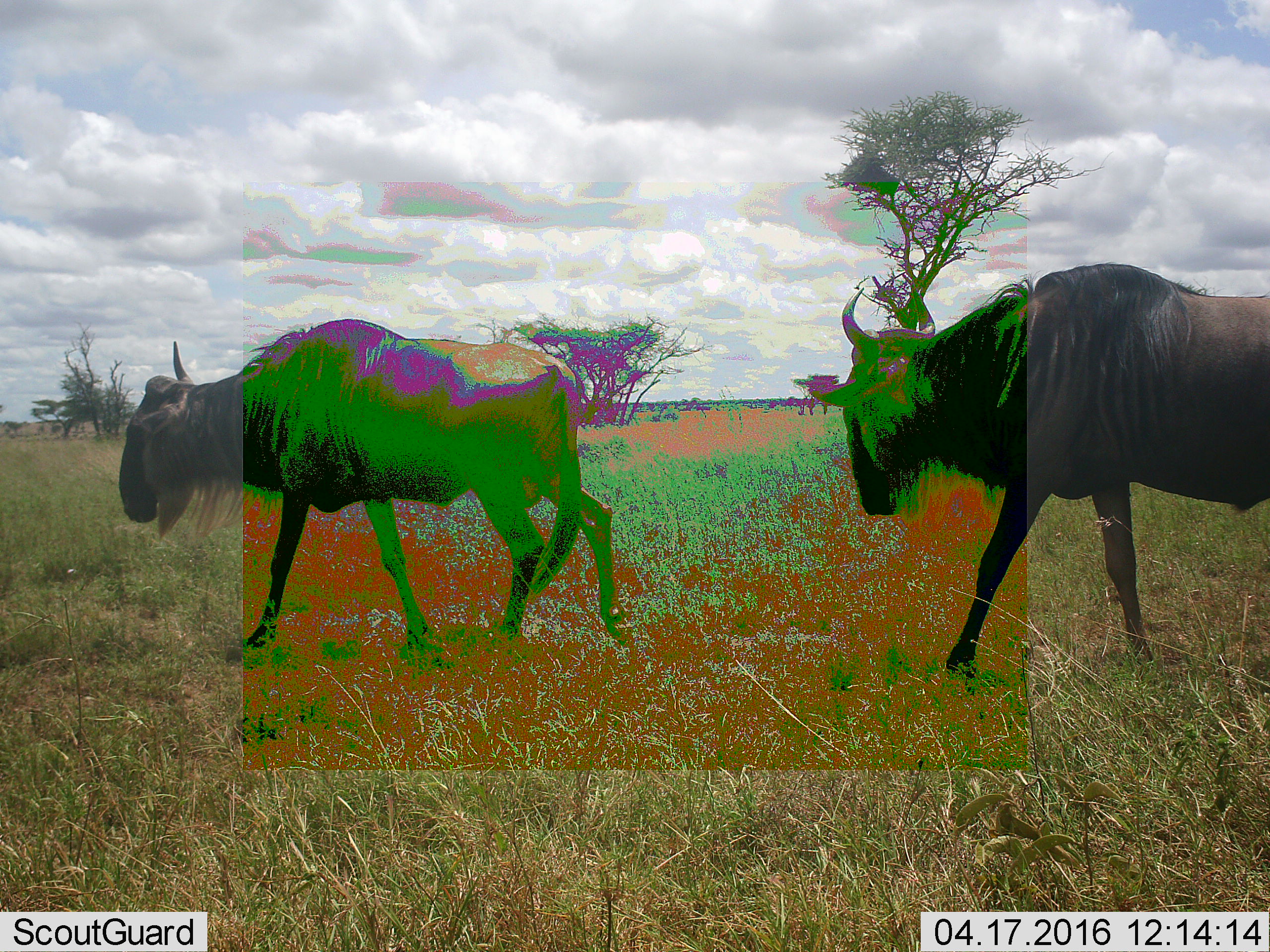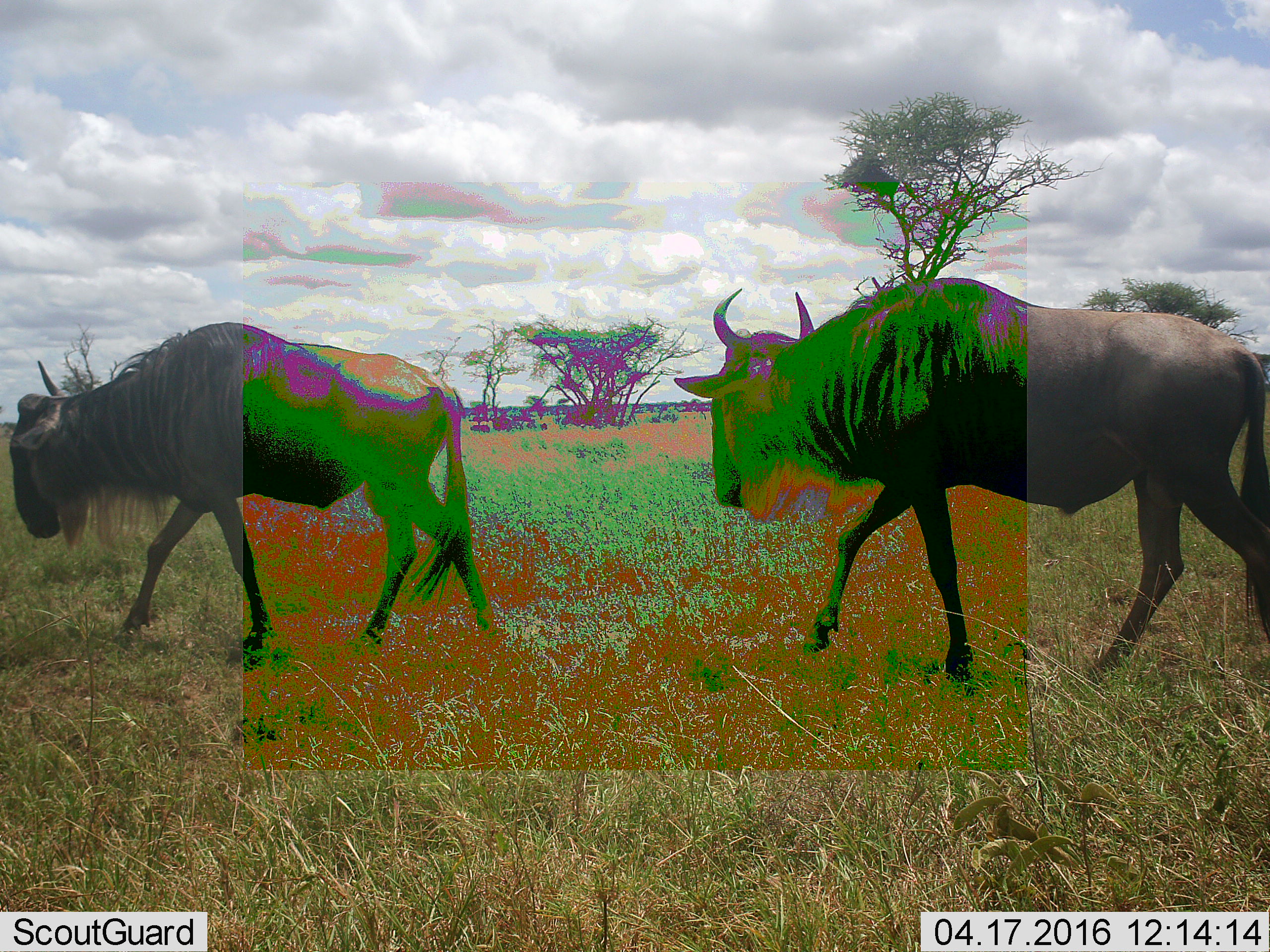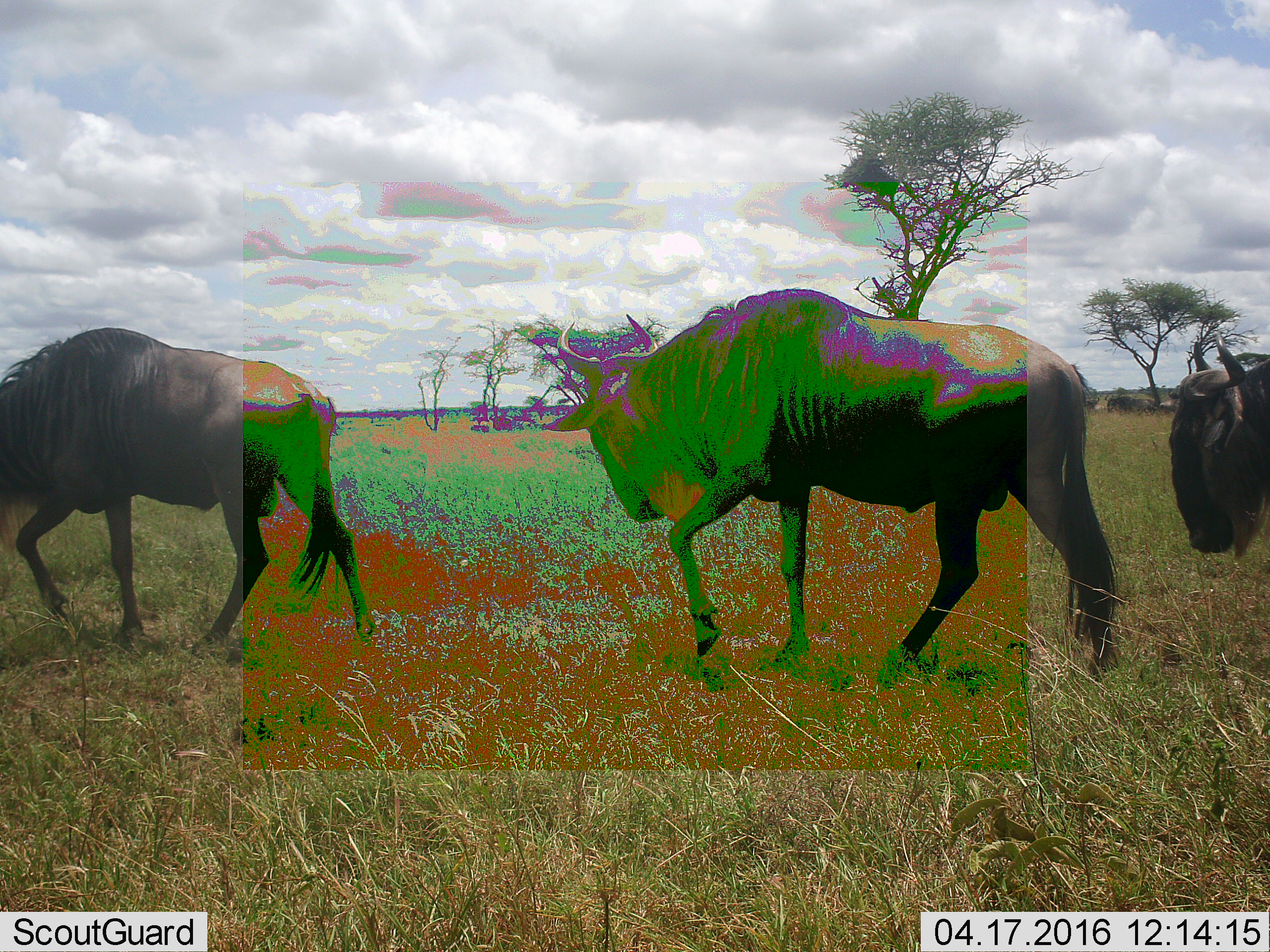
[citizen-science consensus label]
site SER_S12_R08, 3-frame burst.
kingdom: Animalia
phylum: Chordata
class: Mammalia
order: Artiodactyla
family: Bovidae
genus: Connochaetes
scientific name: Connochaetes taurinus taurinus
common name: blue wildebeest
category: wildebeestblue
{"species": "wildebeestblue (blue wildebeest) (Connochaetes taurinus taurinus)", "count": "10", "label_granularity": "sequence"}